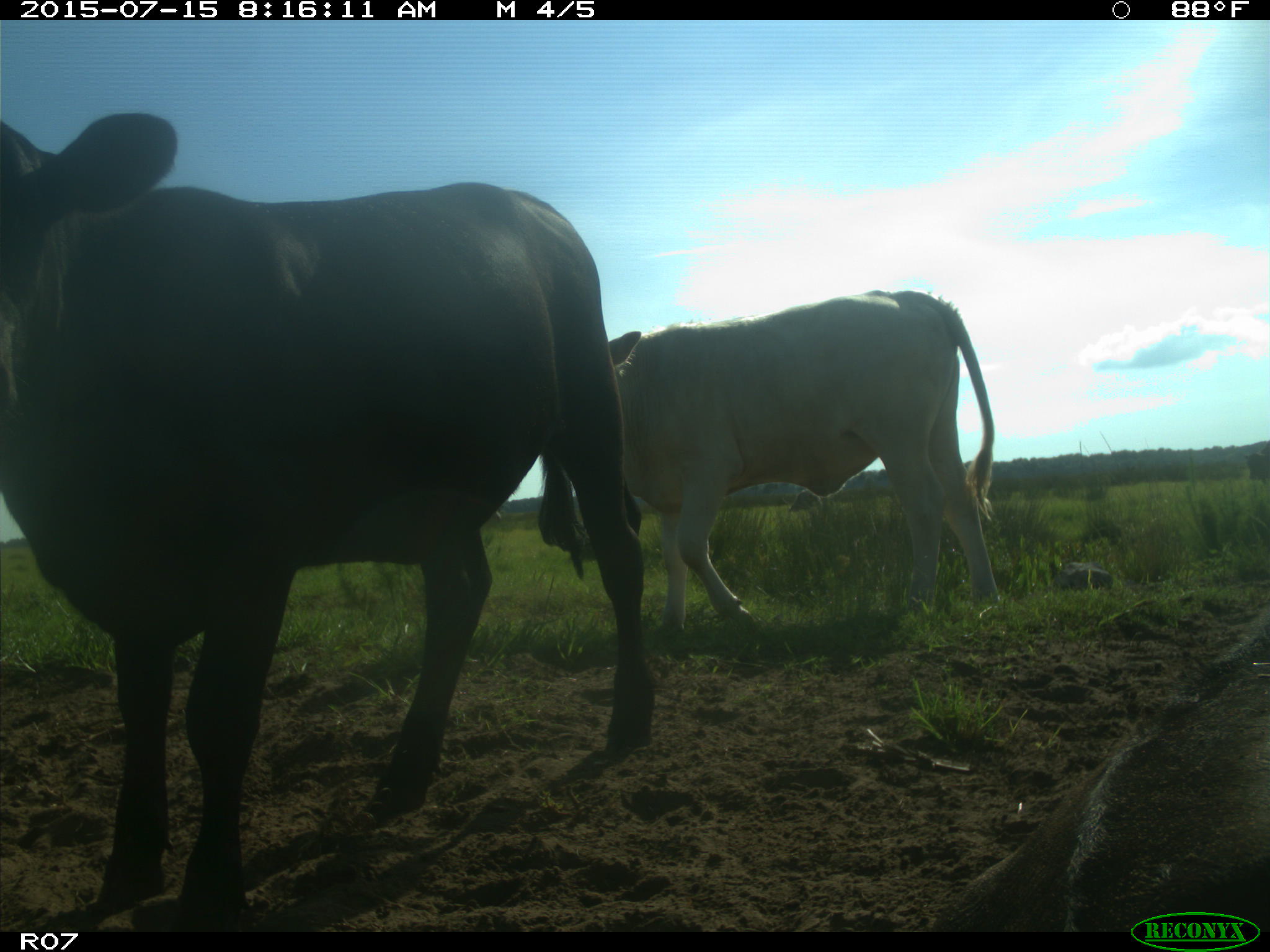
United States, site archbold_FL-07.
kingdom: Animalia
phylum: Chordata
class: Mammalia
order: Artiodactyla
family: Bovidae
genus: Bos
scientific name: Bos taurus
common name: domestic cow